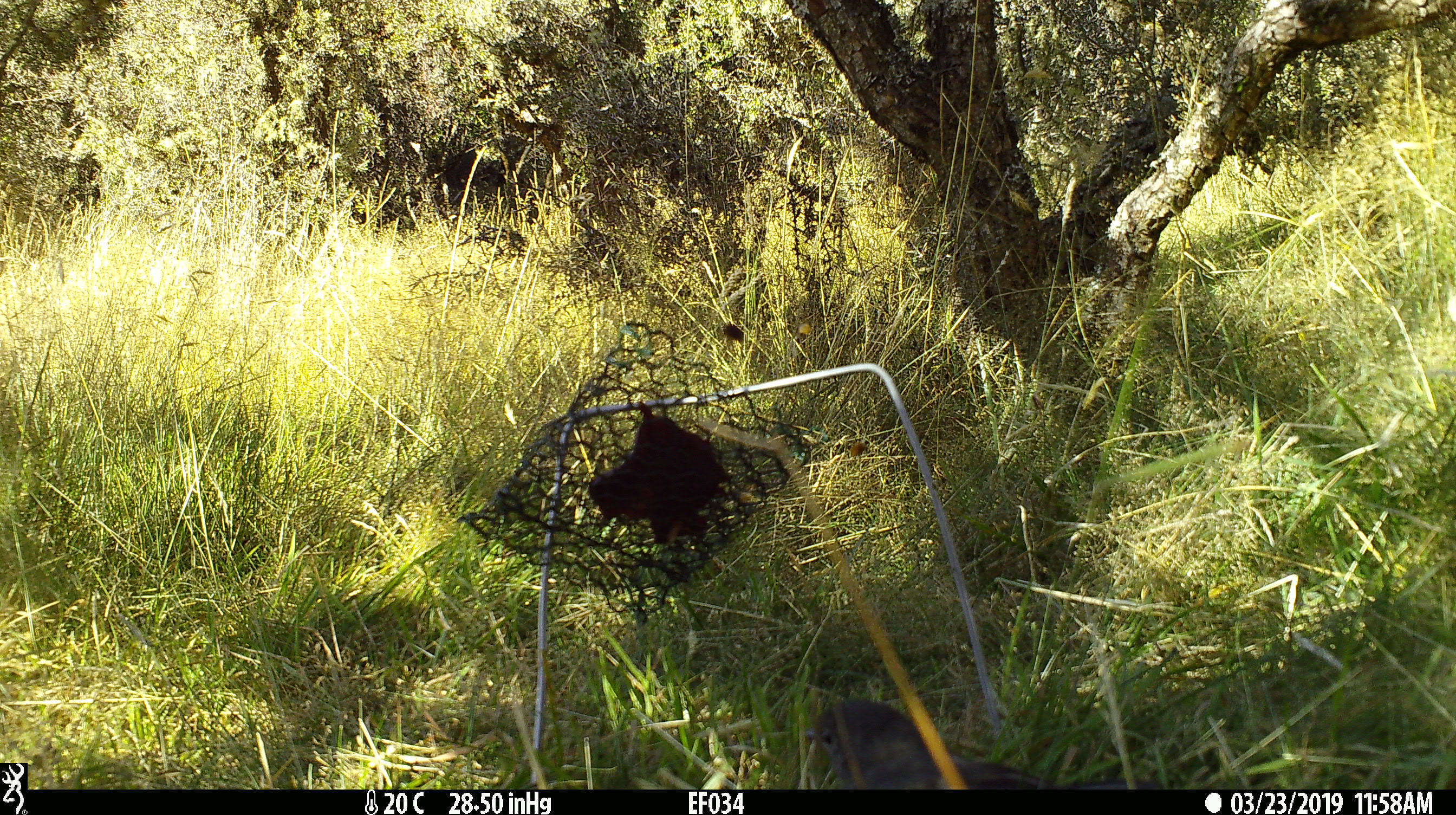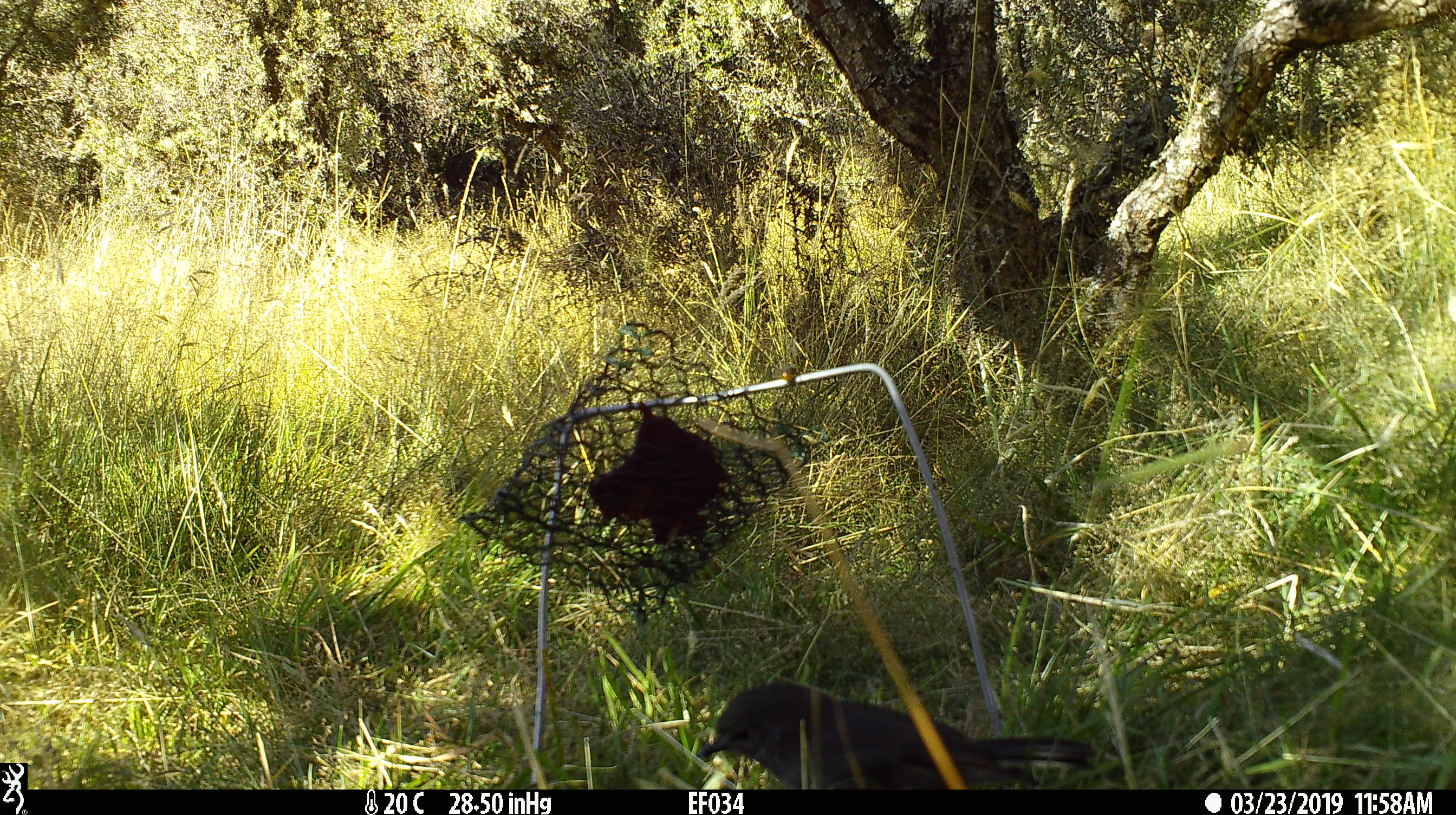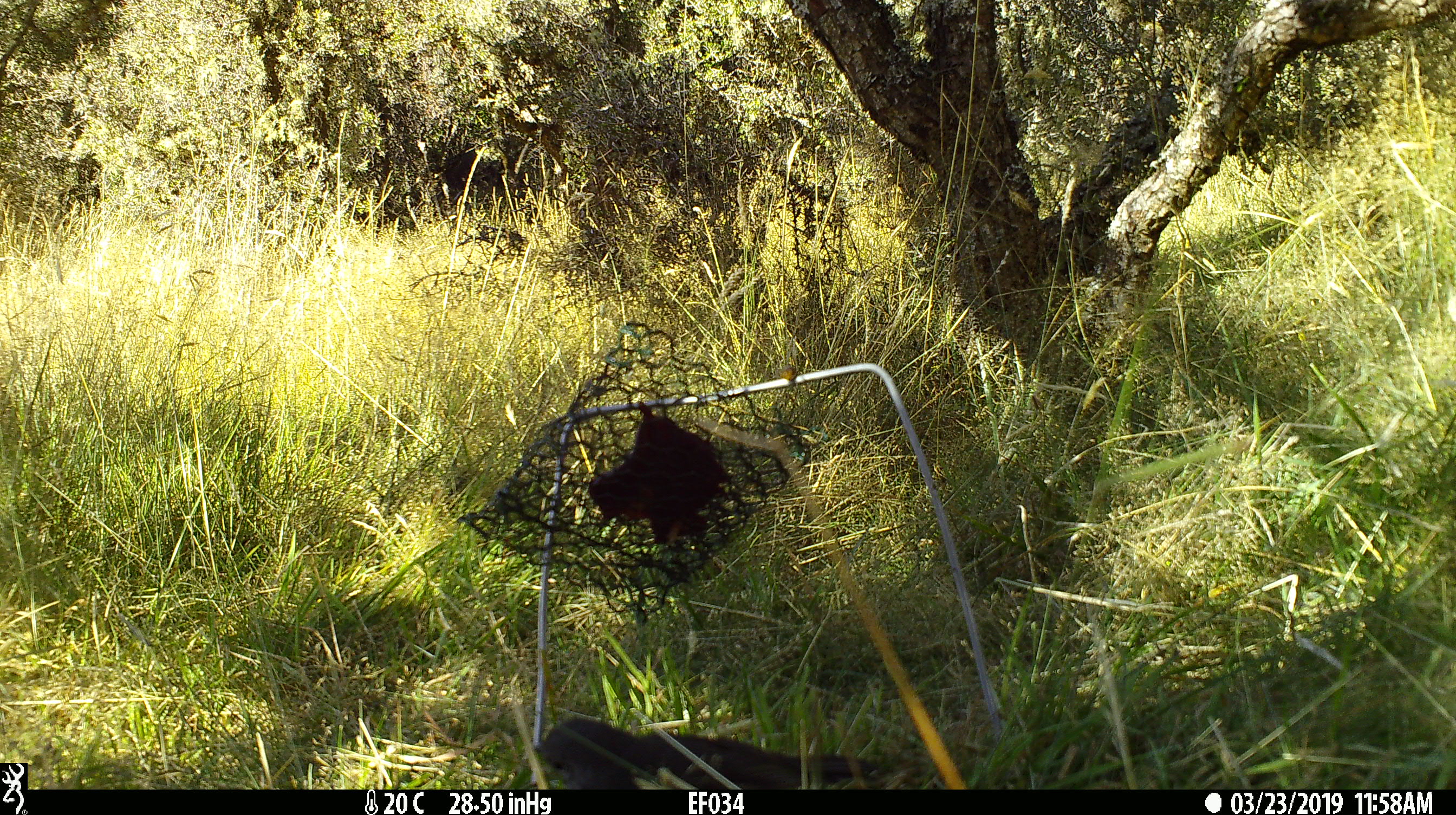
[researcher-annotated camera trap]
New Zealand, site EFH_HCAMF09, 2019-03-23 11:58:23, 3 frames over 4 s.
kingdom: Animalia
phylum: Chordata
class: Aves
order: Passeriformes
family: Petroicidae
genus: Petroica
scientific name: Petroica australis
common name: new zealand robin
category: robin